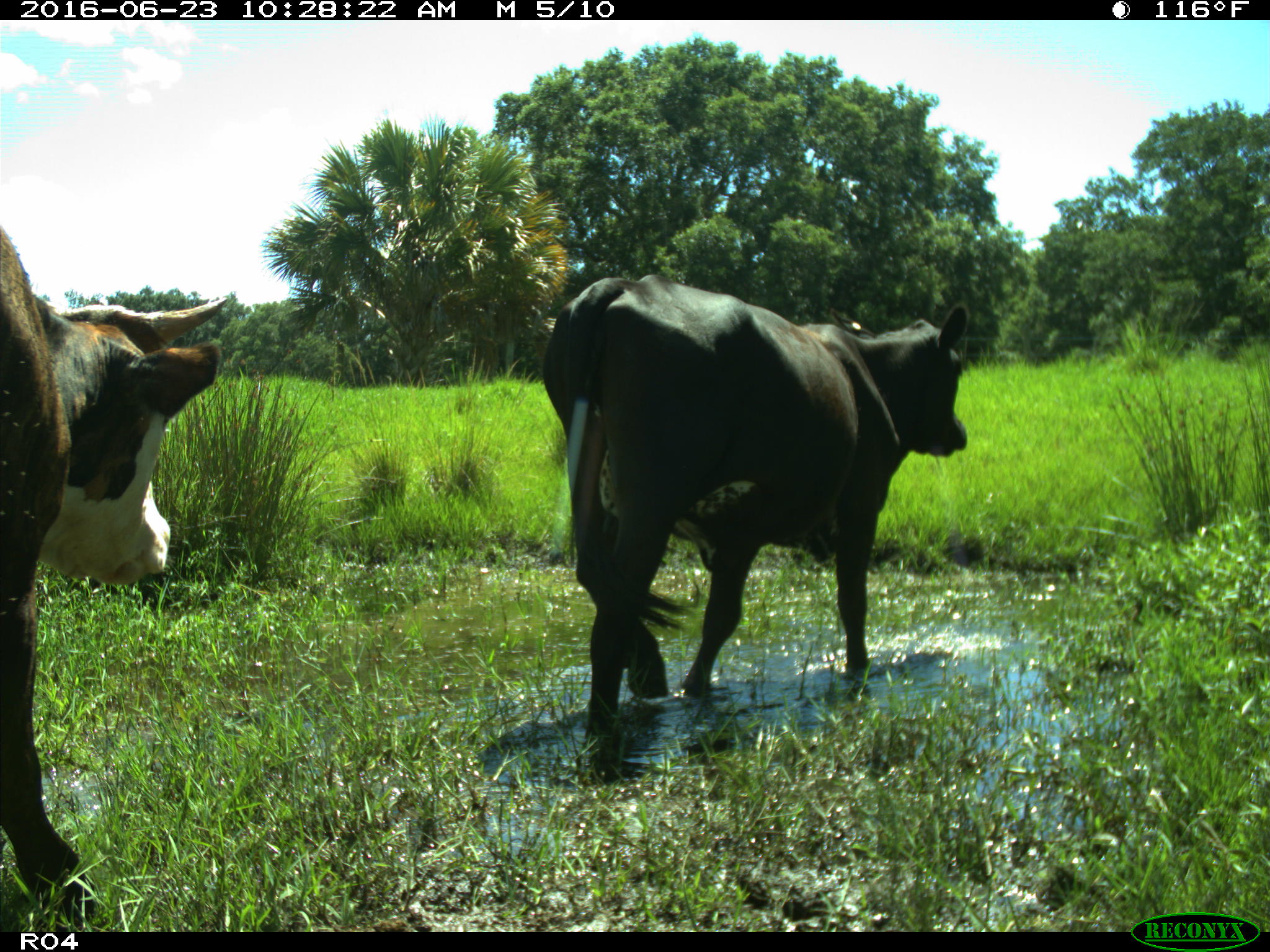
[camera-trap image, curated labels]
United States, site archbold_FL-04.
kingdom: Animalia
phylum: Chordata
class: Mammalia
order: Artiodactyla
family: Bovidae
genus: Bos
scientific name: Bos taurus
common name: domestic cow